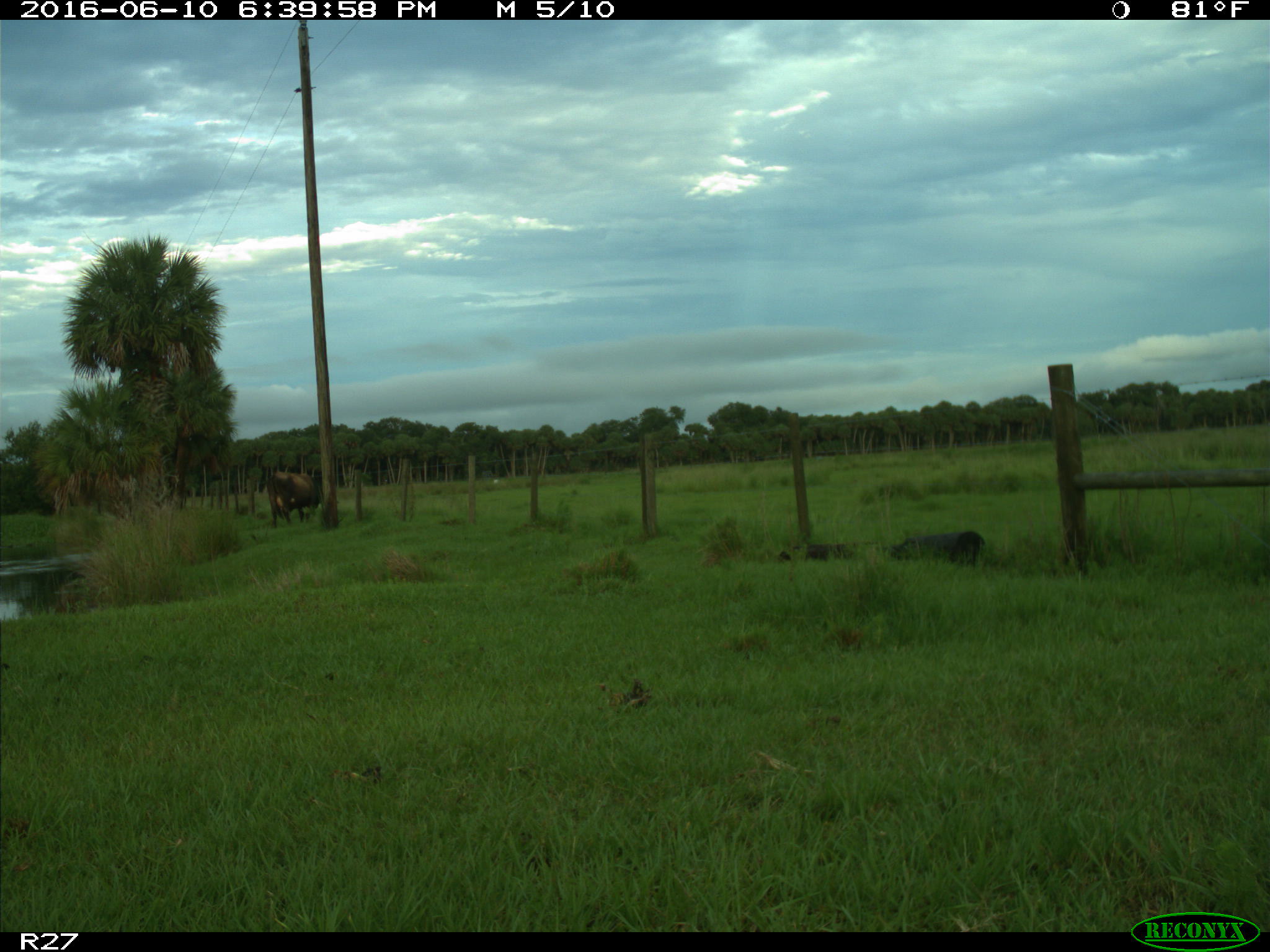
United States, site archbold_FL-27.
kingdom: Animalia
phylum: Chordata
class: Mammalia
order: Artiodactyla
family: Bovidae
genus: Bos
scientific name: Bos taurus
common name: domestic cow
Bos taurus (domestic cow).